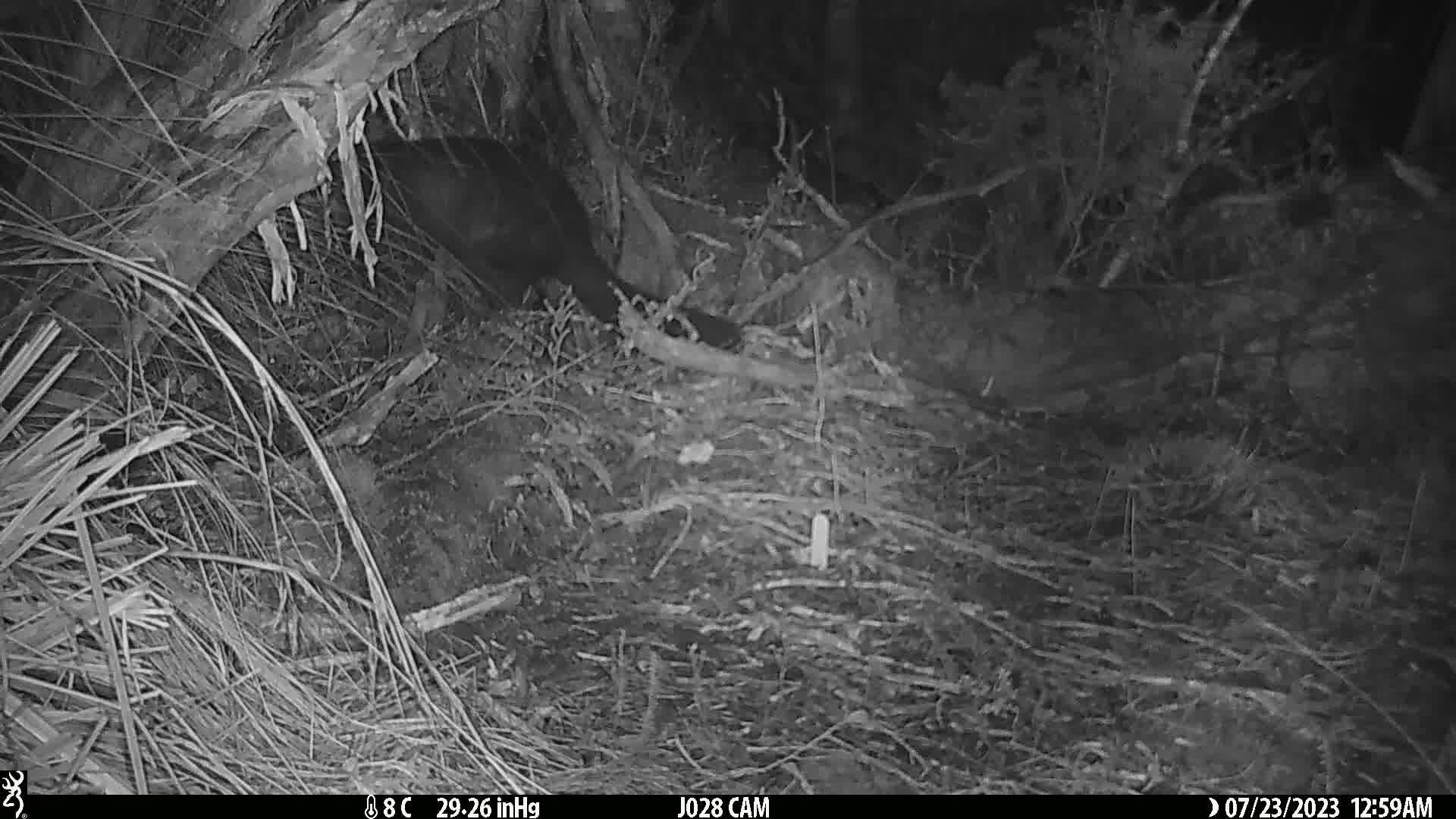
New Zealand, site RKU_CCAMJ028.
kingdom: Animalia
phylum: Chordata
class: Mammalia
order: Diprotodontia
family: Phalangeridae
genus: Trichosurus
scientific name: Trichosurus vulpecula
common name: common brushtail possum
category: possum